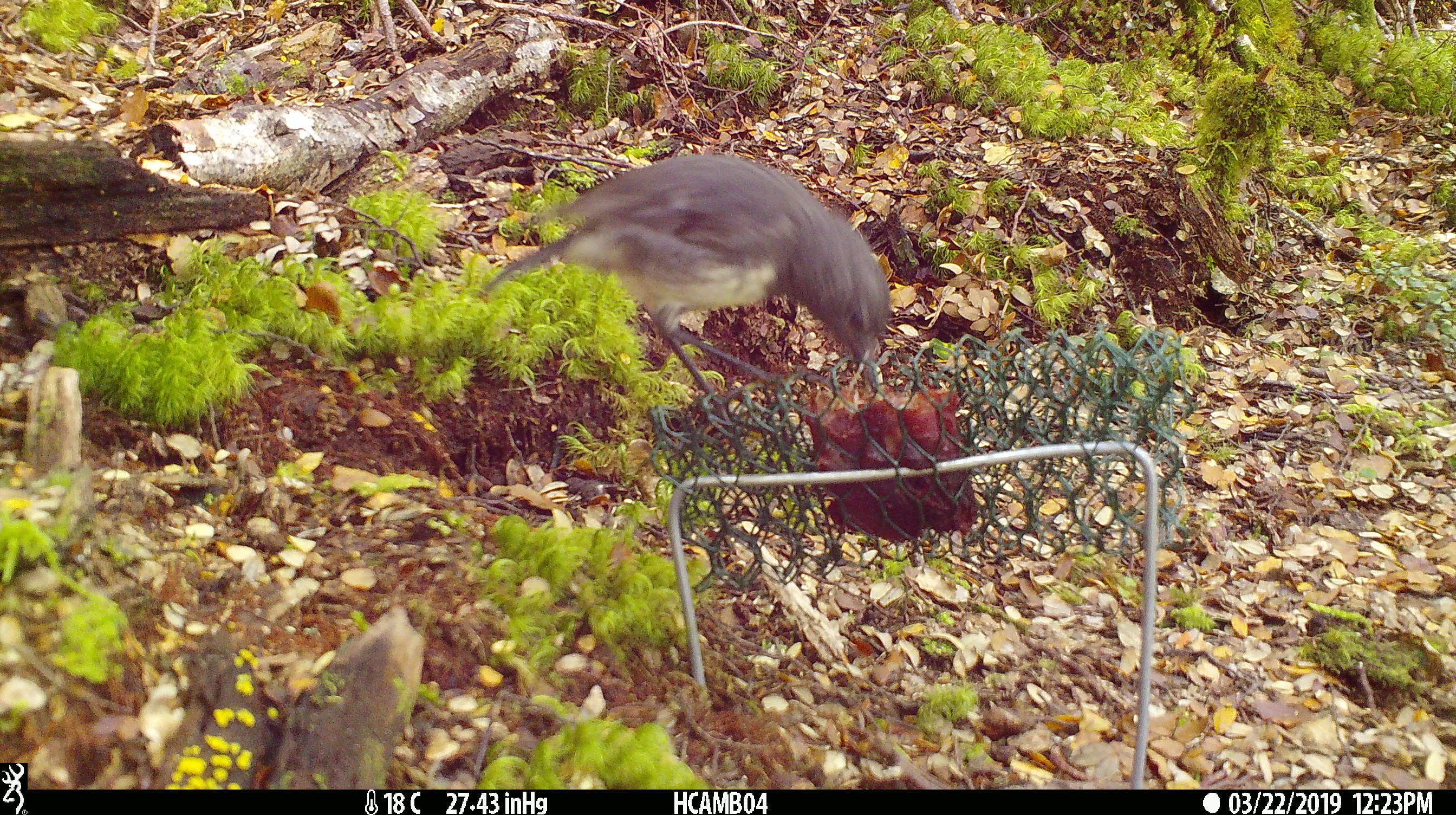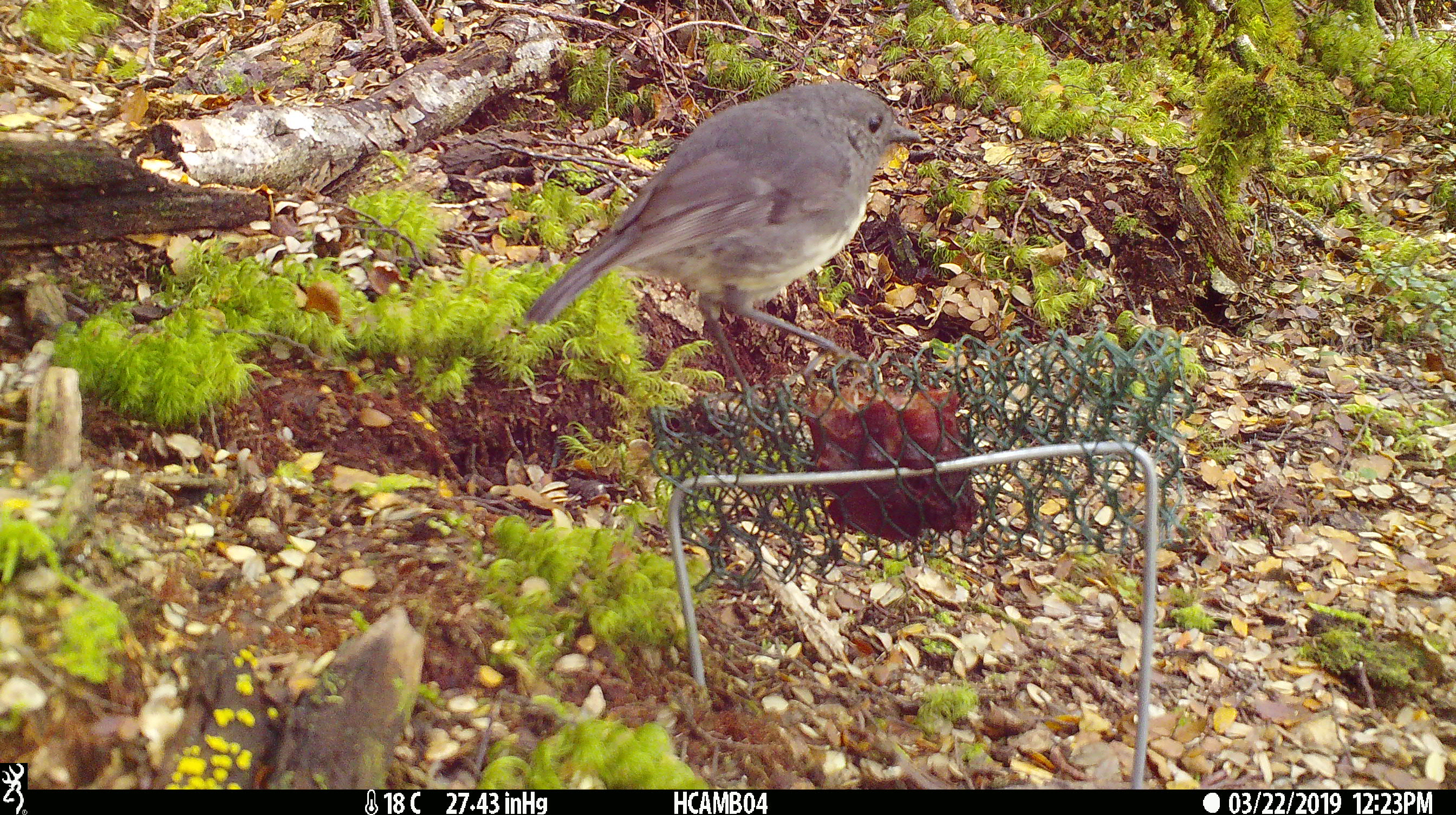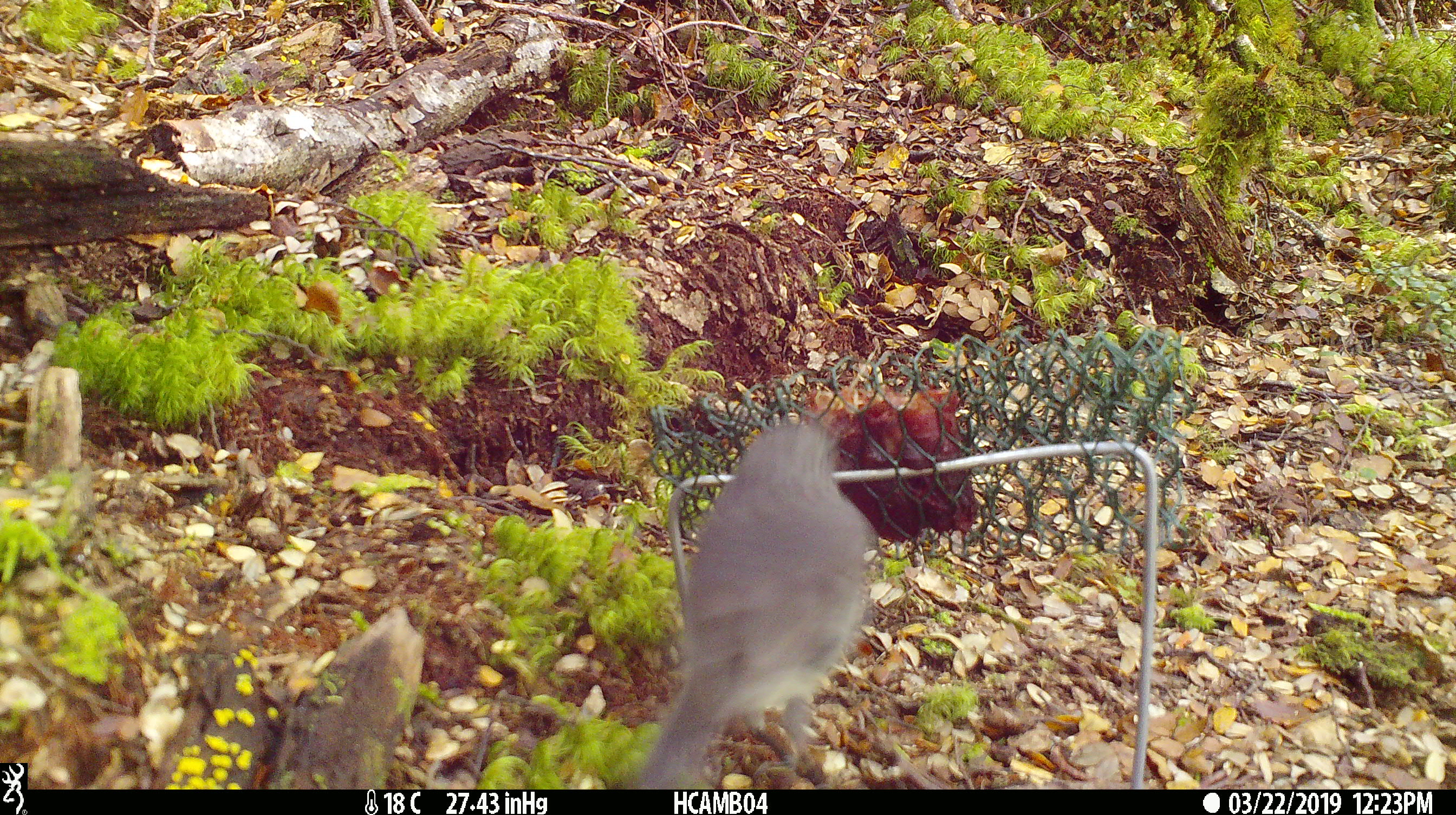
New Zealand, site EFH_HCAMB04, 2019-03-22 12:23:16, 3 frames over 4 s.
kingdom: Animalia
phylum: Chordata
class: Aves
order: Passeriformes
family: Petroicidae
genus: Petroica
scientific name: Petroica australis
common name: new zealand robin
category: robin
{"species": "robin (new zealand robin) (Petroica australis)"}